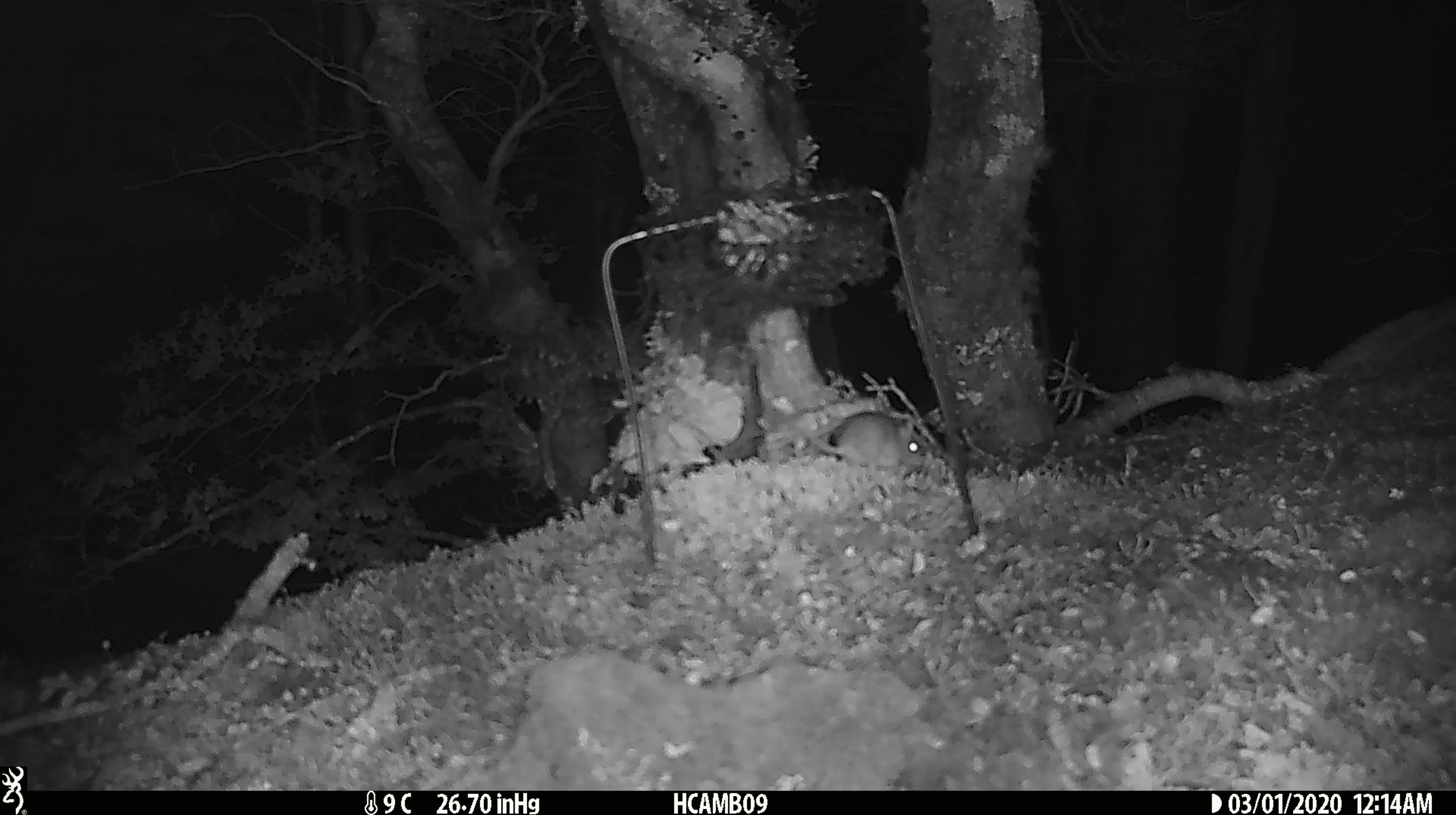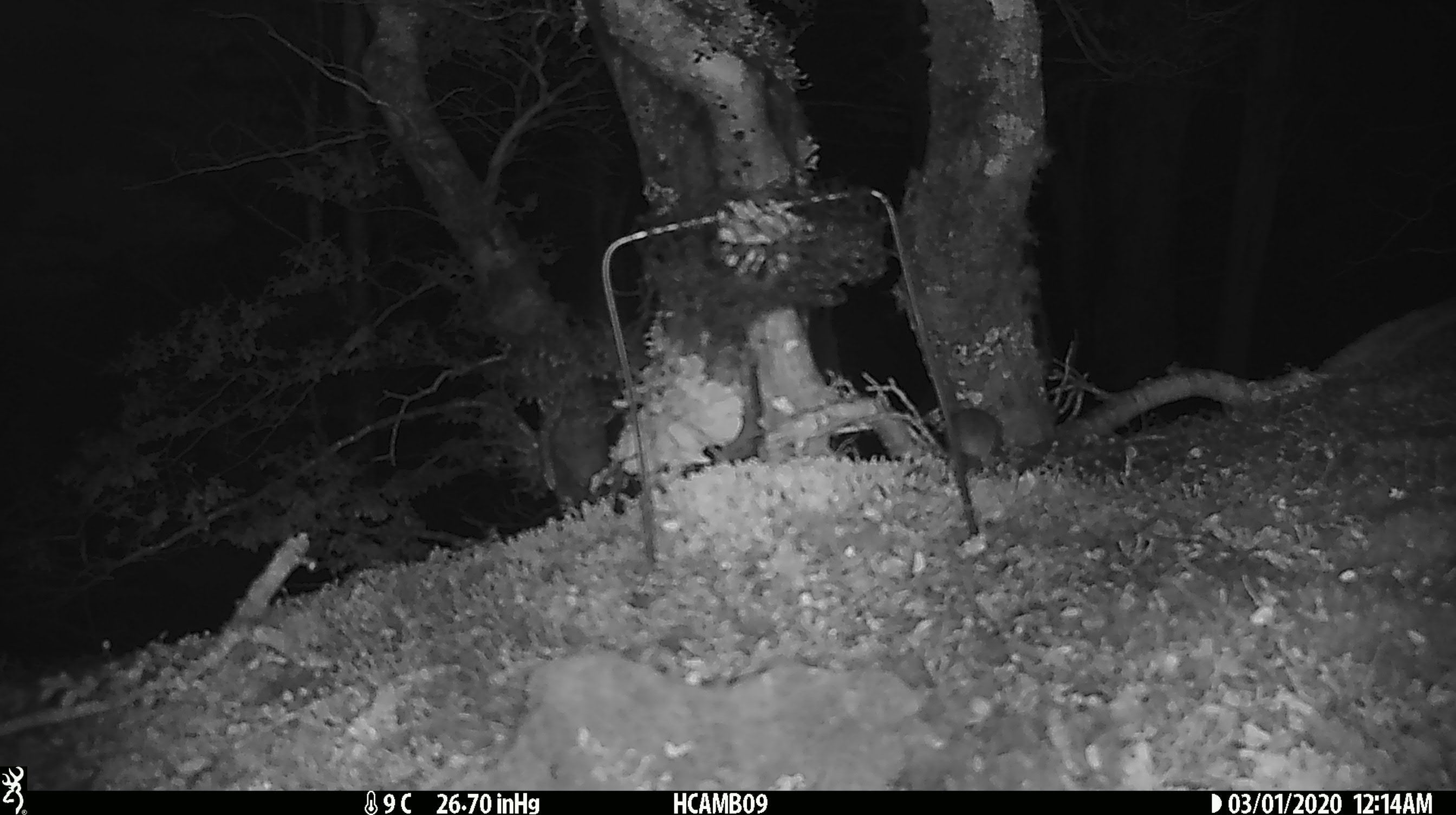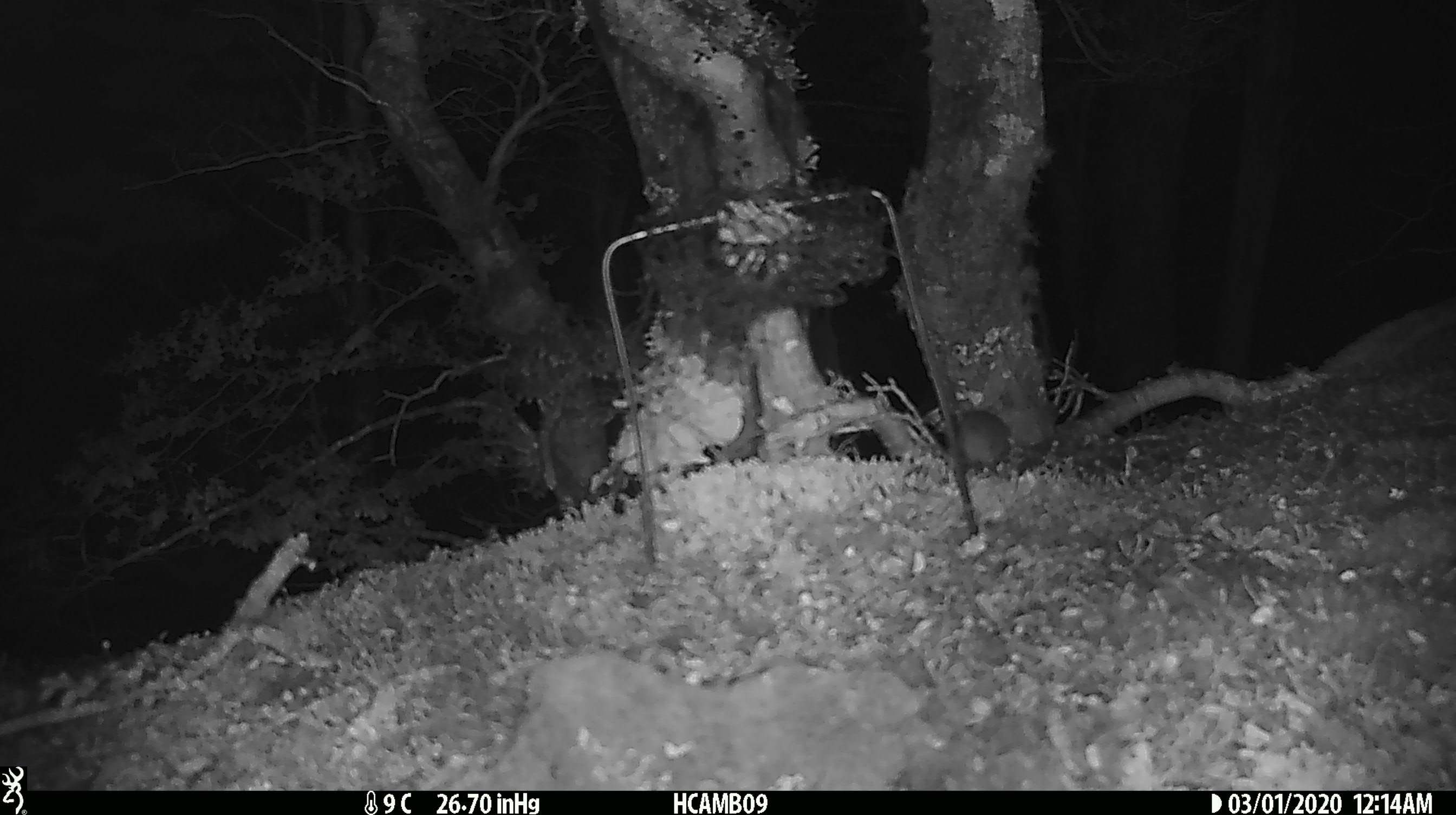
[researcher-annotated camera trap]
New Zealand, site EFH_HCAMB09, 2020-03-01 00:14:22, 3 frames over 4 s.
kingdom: Animalia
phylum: Chordata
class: Mammalia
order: Rodentia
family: Muridae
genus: Mus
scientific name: Mus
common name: mouse